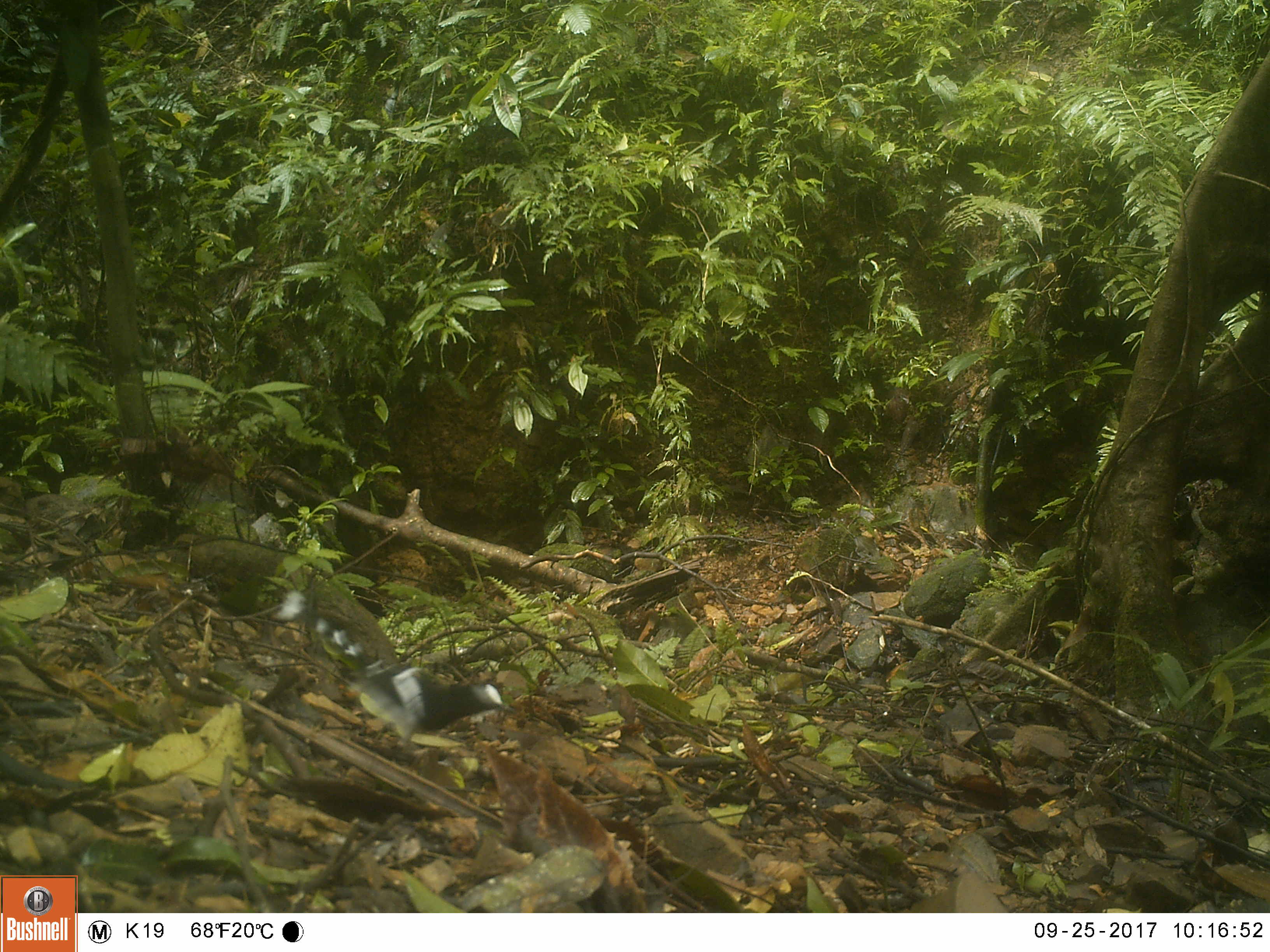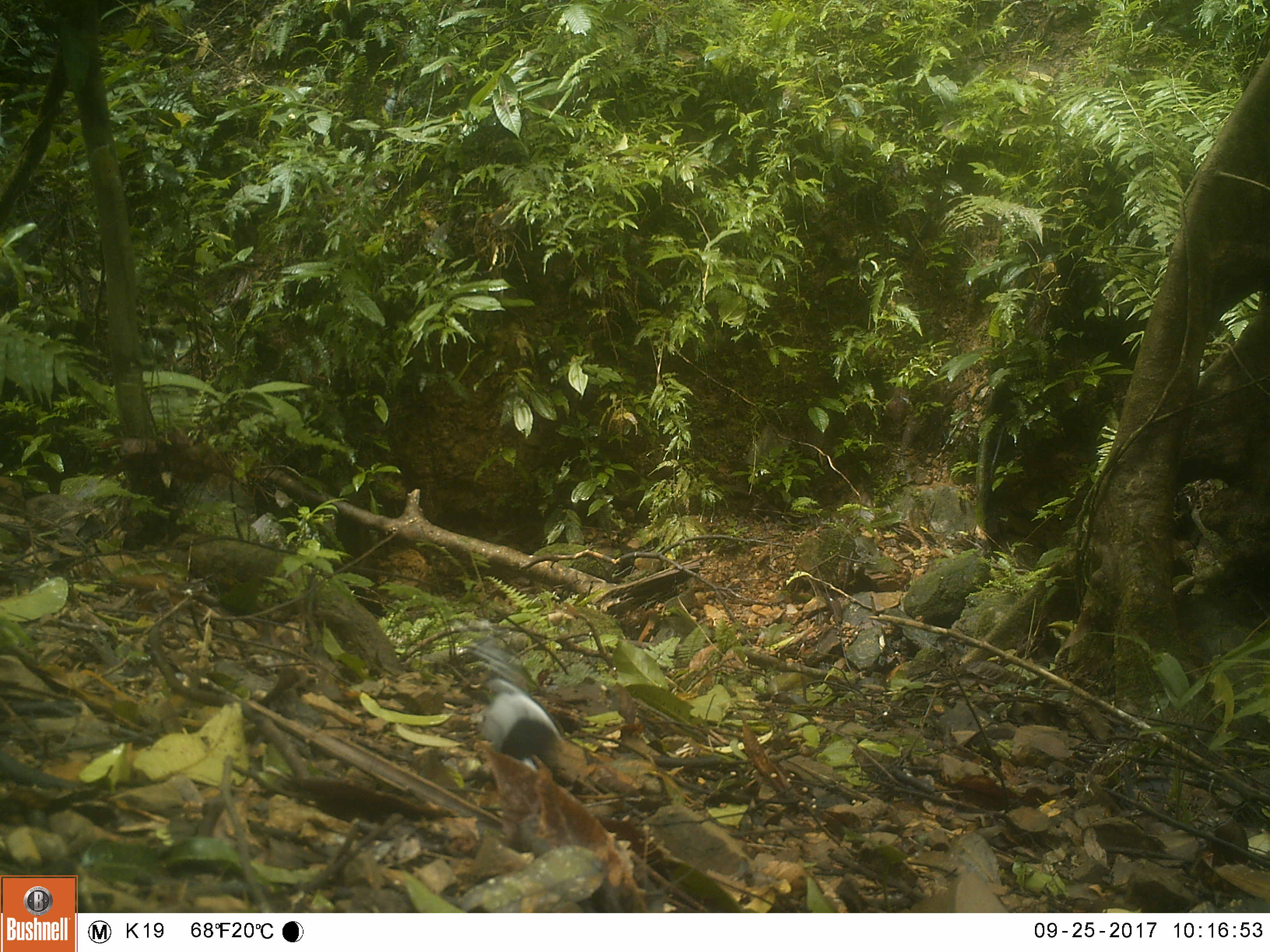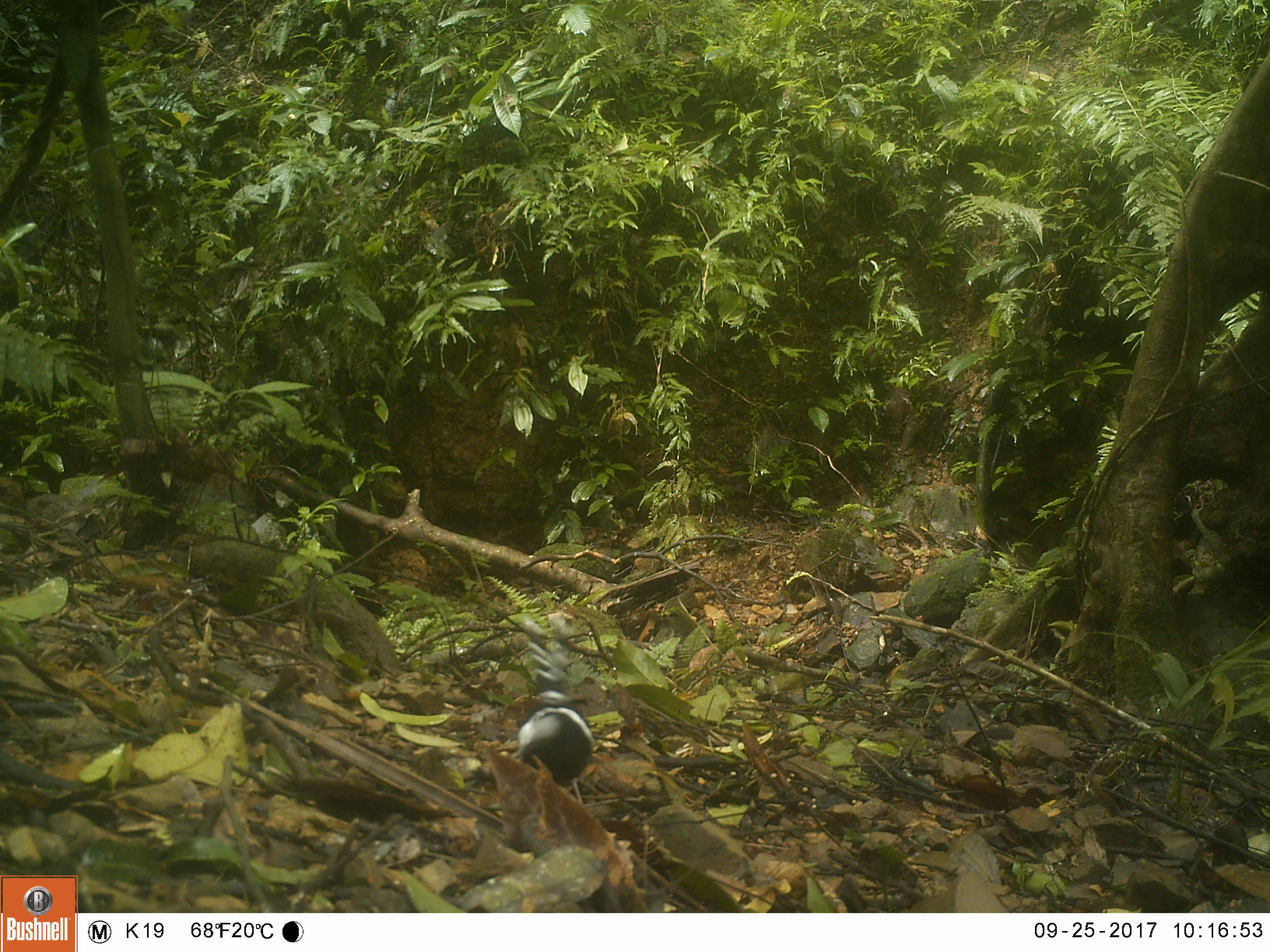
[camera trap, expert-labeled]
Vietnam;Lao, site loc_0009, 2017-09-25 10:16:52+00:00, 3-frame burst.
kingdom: Animalia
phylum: Chordata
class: Aves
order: Passeriformes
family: Muscicapidae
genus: Enicurus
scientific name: Enicurus leschenaulti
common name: white-crowned forktail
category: white crowned forktail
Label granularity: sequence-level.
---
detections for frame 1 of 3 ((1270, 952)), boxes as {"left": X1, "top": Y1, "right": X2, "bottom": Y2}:
white crowned forktail: {"left": 271, "top": 589, "right": 516, "bottom": 756}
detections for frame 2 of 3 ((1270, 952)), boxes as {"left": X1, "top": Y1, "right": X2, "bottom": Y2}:
white crowned forktail: {"left": 456, "top": 618, "right": 560, "bottom": 772}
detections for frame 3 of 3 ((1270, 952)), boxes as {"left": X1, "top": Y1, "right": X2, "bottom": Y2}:
white crowned forktail: {"left": 512, "top": 612, "right": 595, "bottom": 804}